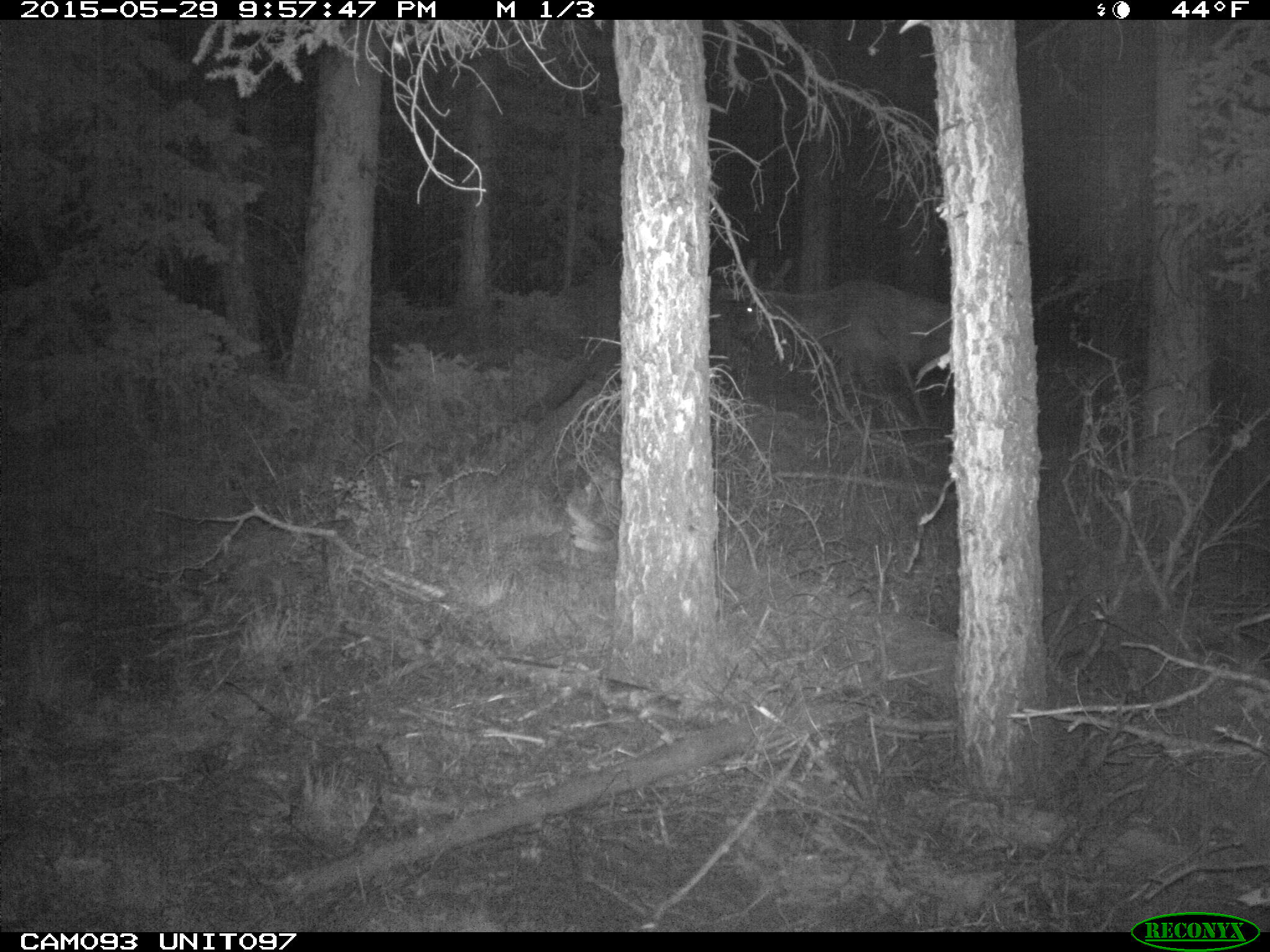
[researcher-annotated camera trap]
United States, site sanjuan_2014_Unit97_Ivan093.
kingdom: Animalia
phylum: Chordata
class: Mammalia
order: Artiodactyla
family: Cervidae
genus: Cervus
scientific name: Cervus elaphus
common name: red deer